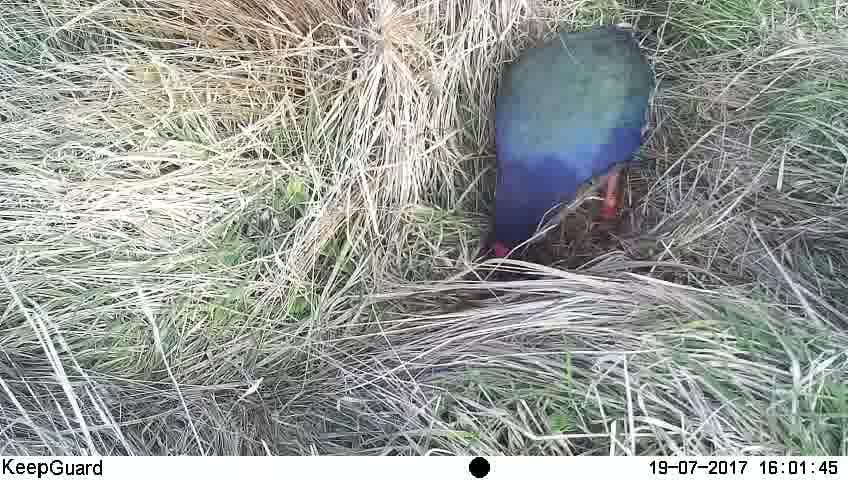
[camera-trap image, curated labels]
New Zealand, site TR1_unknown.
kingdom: Animalia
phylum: Chordata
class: Aves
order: Gruiformes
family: Rallidae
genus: Porphyrio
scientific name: Porphyrio mantelli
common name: takahe